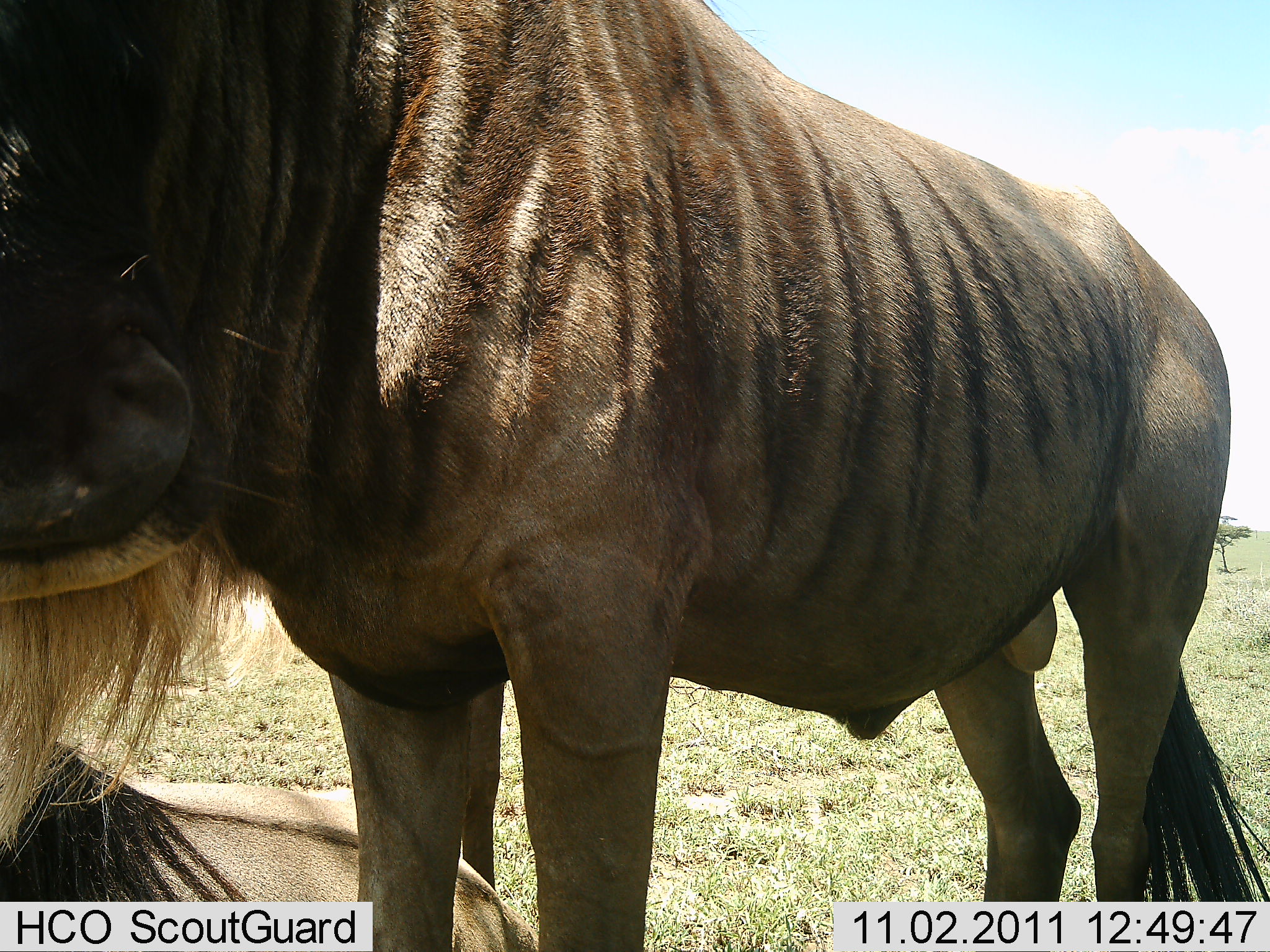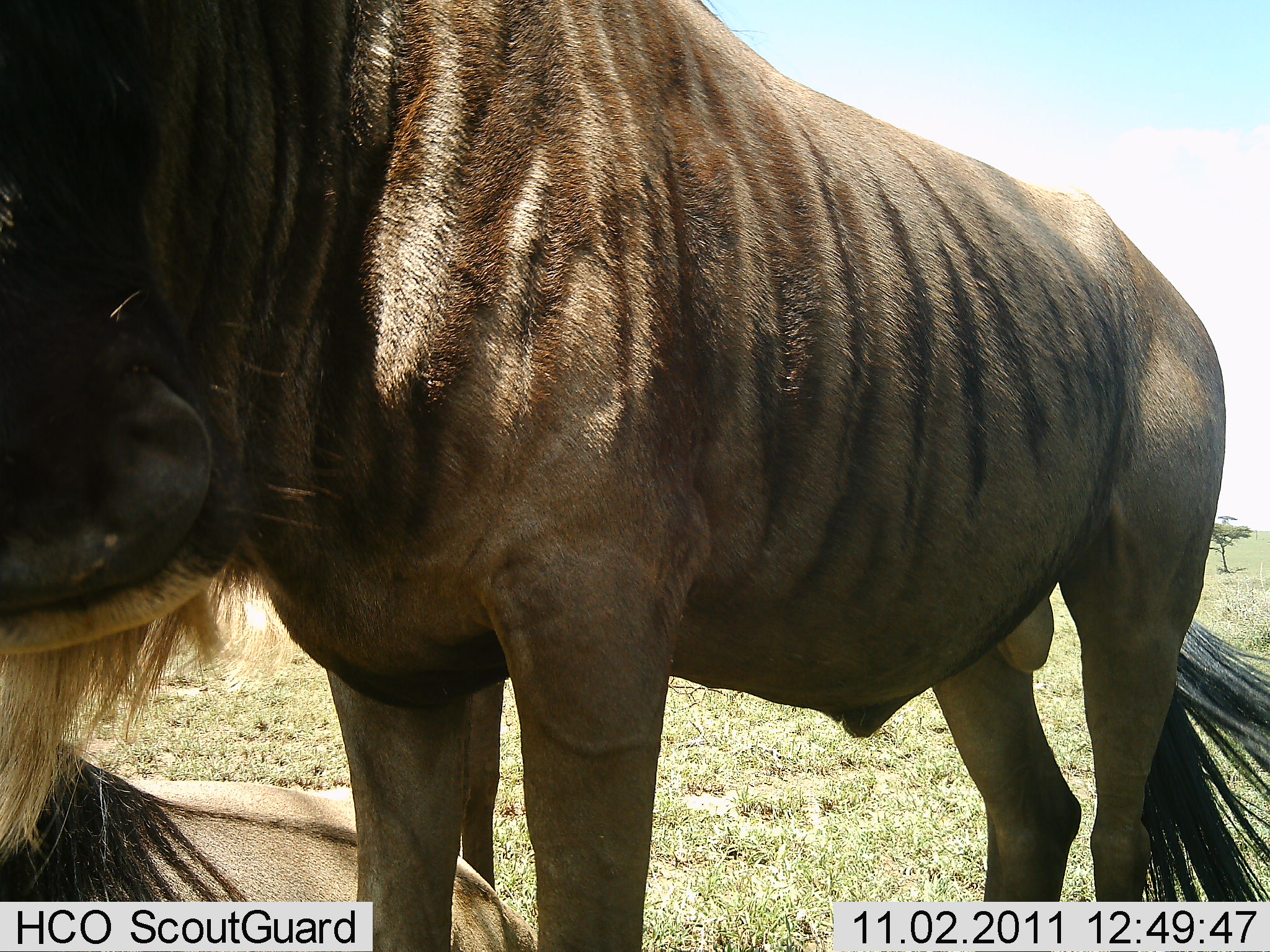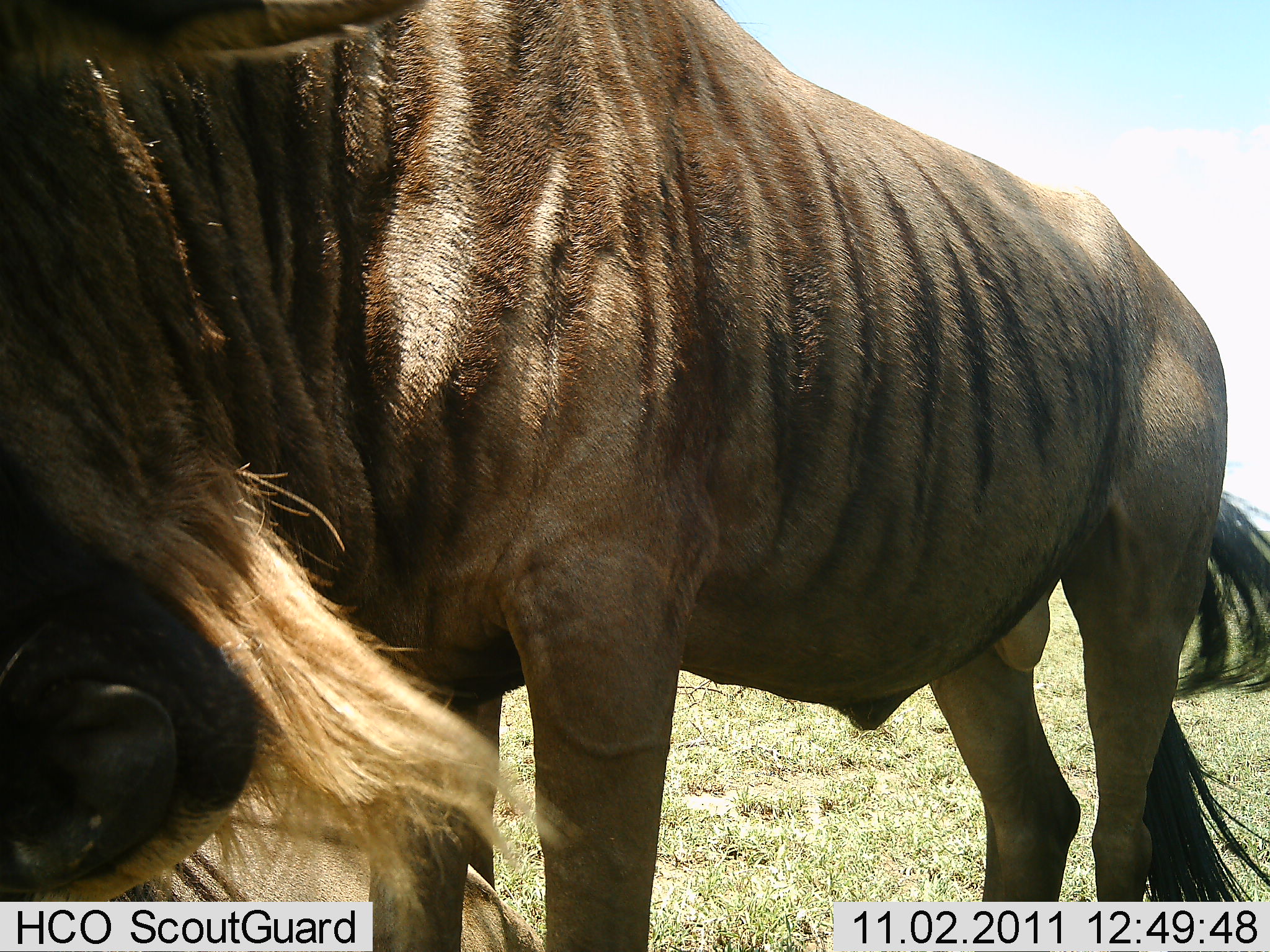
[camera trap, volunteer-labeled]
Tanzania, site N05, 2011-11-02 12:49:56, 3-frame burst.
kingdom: Animalia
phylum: Chordata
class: Mammalia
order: Artiodactyla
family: Bovidae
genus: Connochaetes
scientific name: Connochaetes taurinus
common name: blue wildebeest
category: wildebeest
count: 2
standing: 85%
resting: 54%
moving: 15%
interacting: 31%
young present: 0%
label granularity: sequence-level